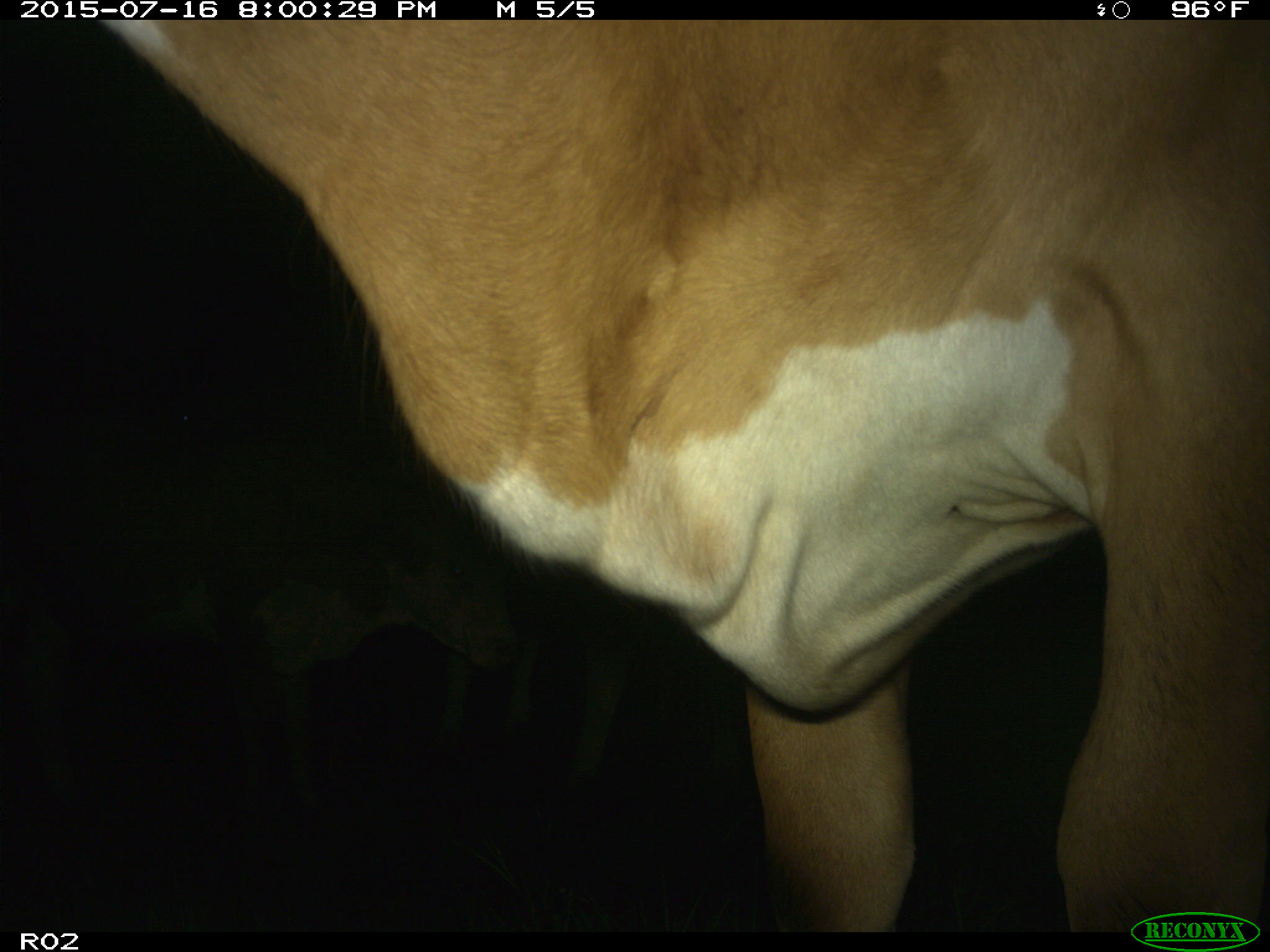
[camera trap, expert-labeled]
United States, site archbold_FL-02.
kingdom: Animalia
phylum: Chordata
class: Mammalia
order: Artiodactyla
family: Bovidae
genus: Bos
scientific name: Bos taurus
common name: domestic cow